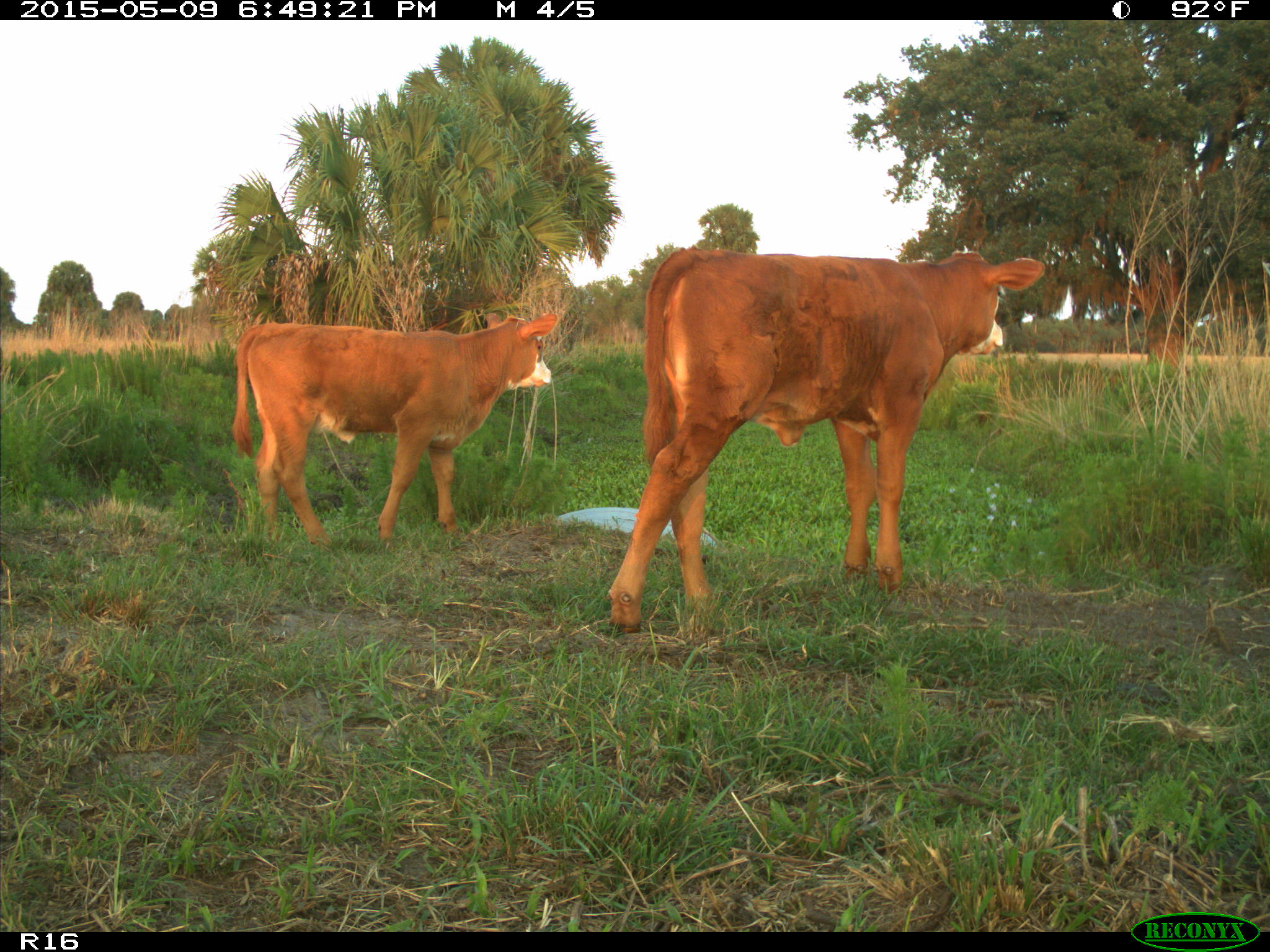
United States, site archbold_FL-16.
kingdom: Animalia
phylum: Chordata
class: Mammalia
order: Artiodactyla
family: Bovidae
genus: Bos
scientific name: Bos taurus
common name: domestic cow